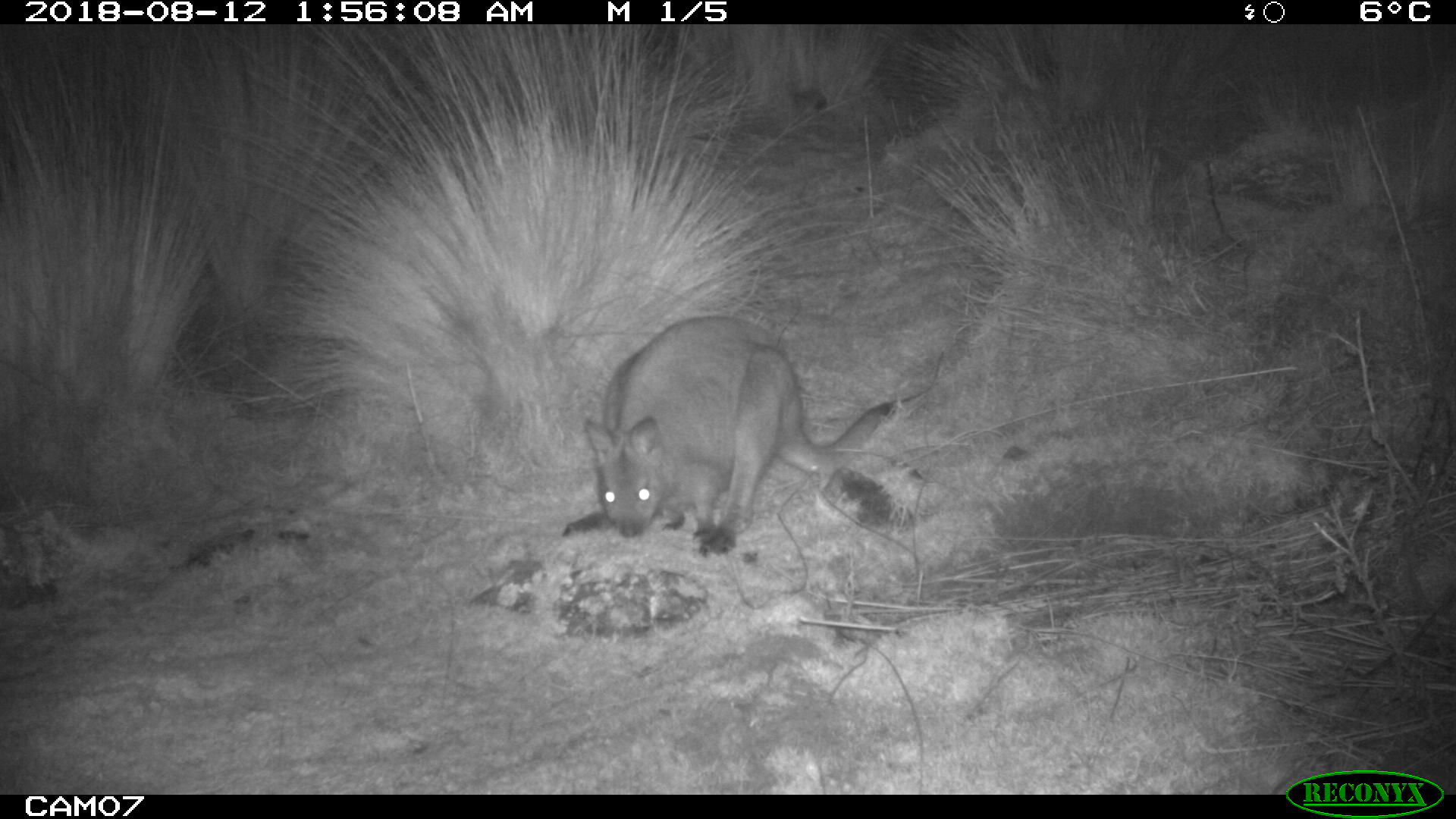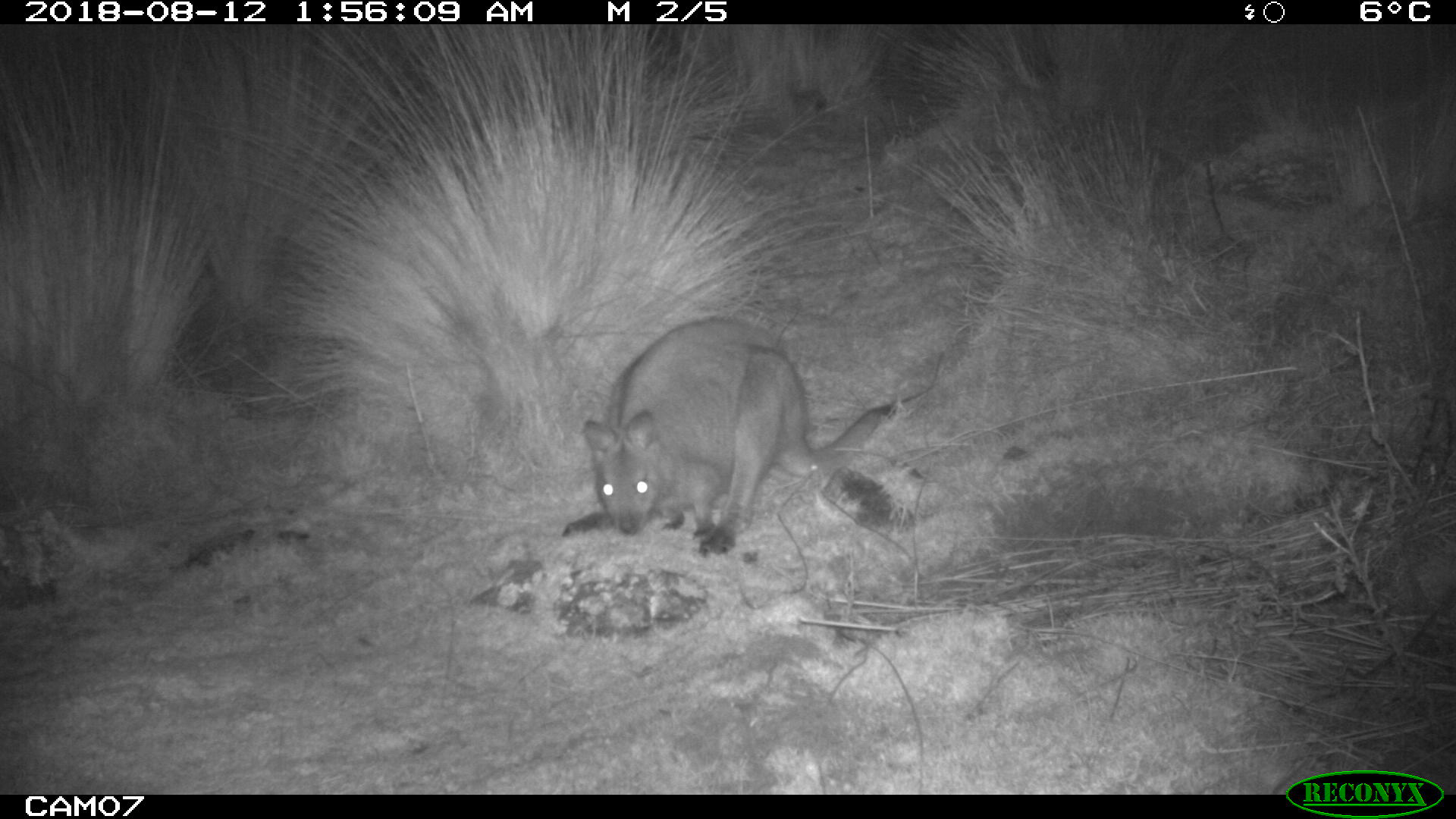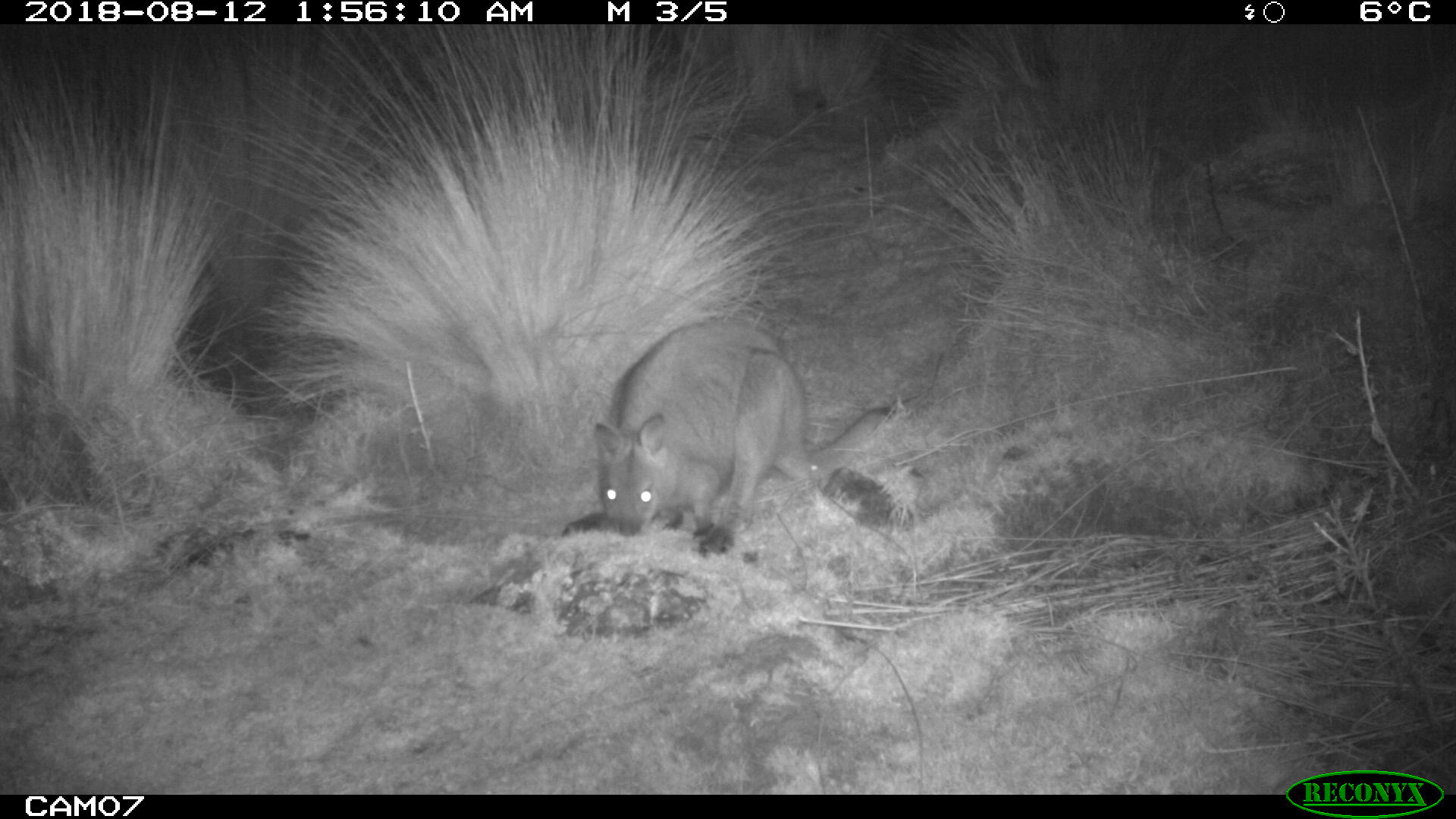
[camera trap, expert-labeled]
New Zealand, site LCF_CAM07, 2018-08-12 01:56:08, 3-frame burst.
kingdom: Animalia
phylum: Chordata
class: Mammalia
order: Diprotodontia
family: Macropodidae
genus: Notamacropus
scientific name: Notamacropus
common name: wallaby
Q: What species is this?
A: Wallaby (Notamacropus).